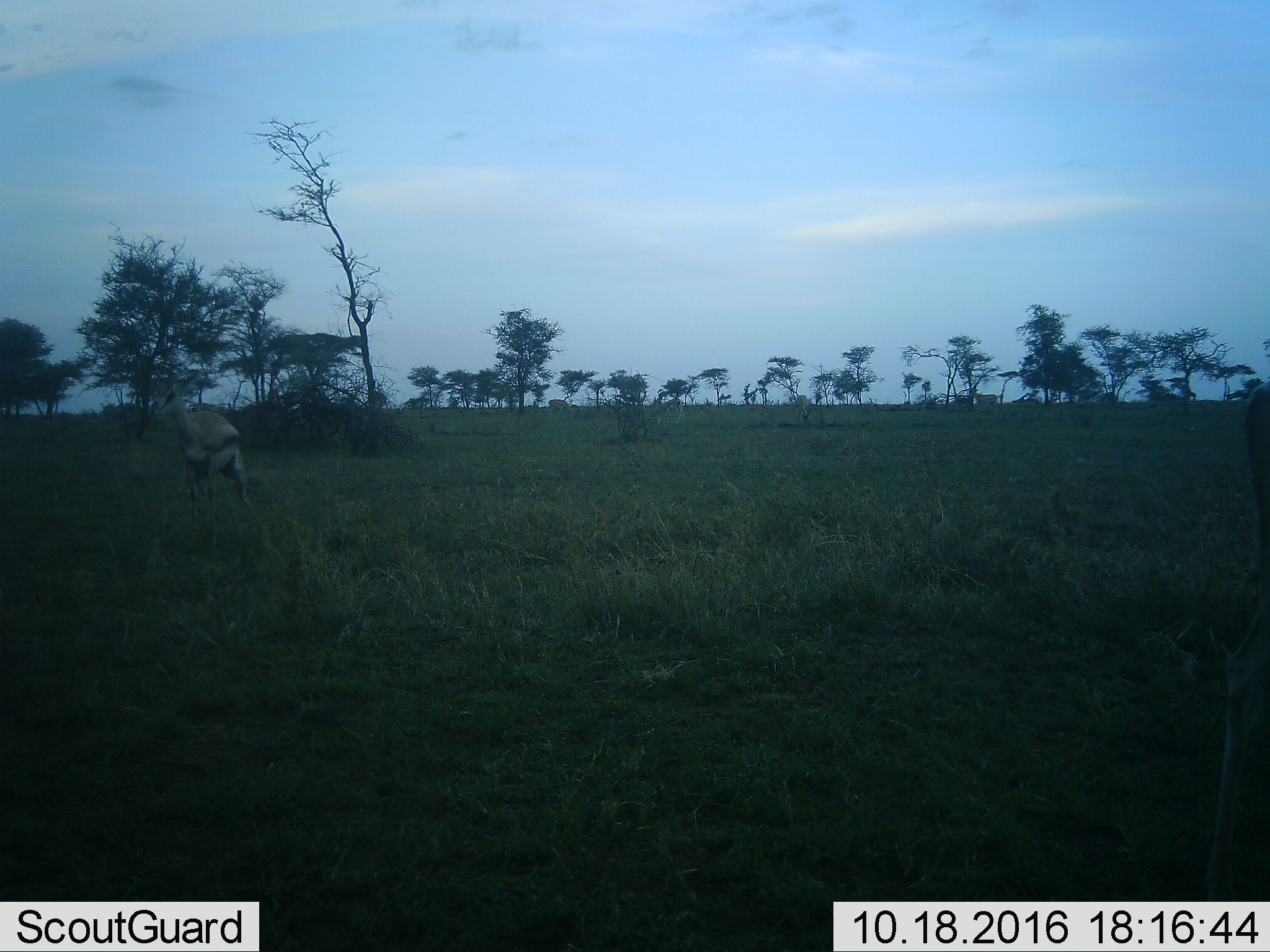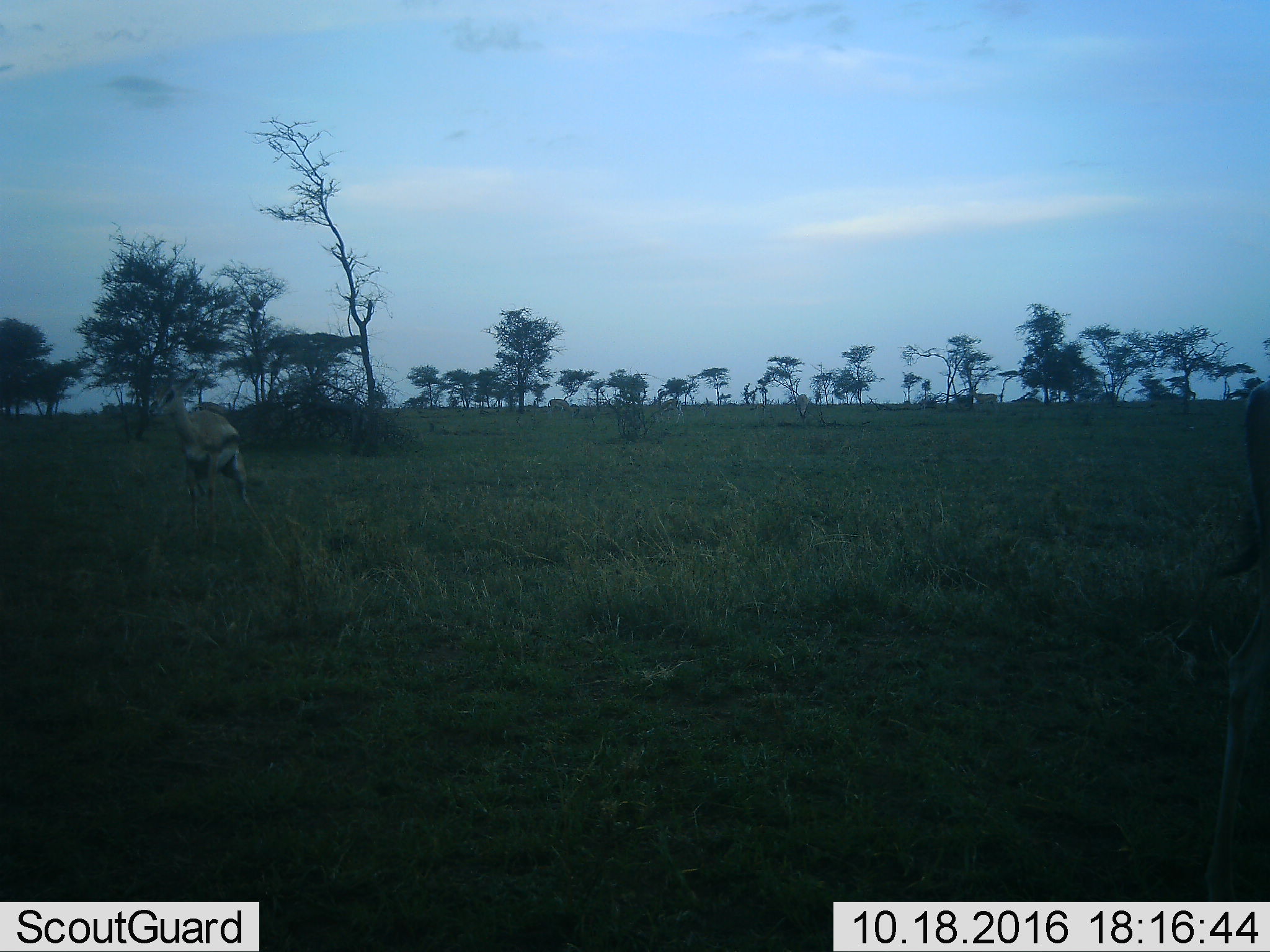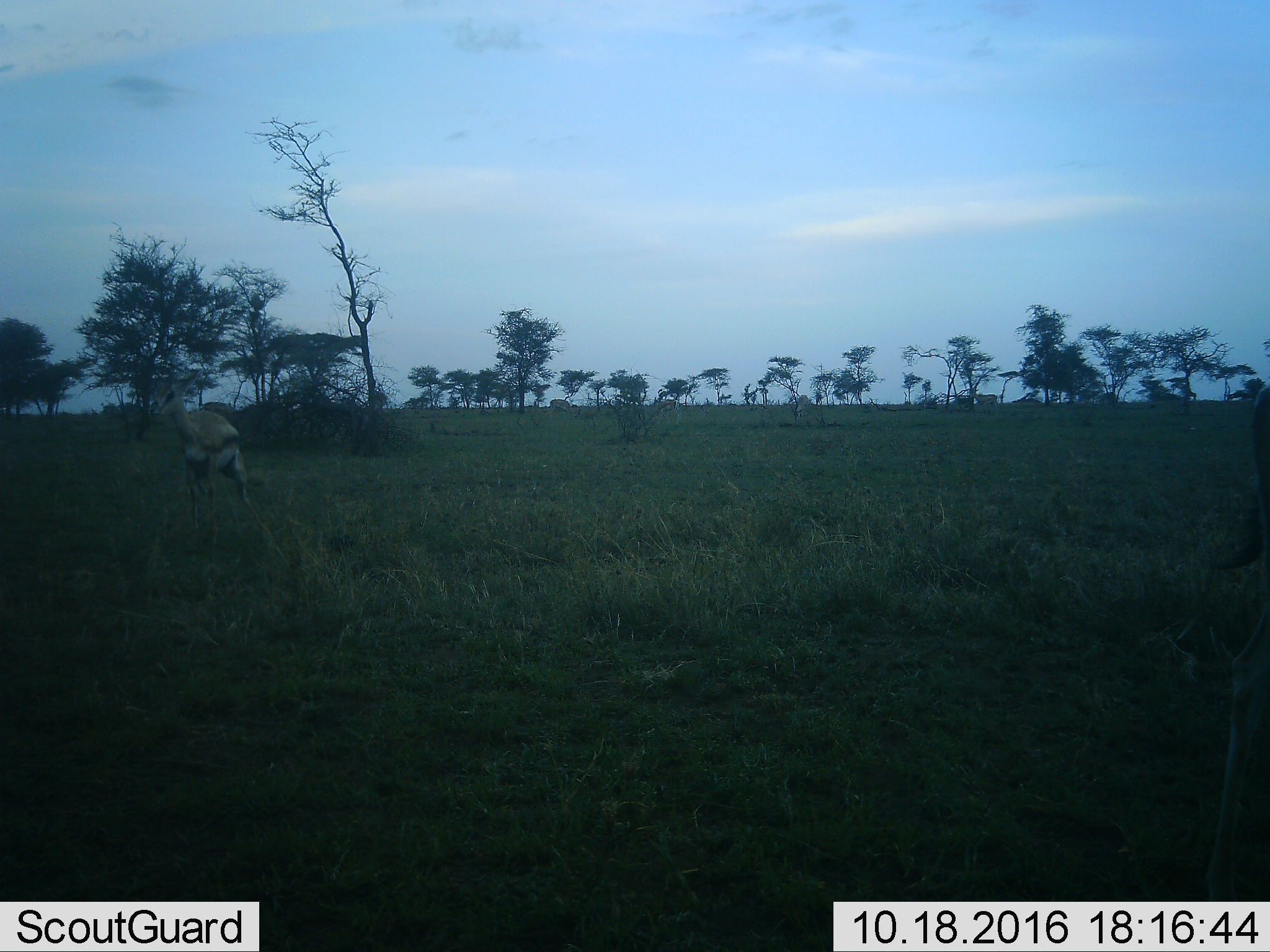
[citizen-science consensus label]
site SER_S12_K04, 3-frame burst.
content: unidentified animal